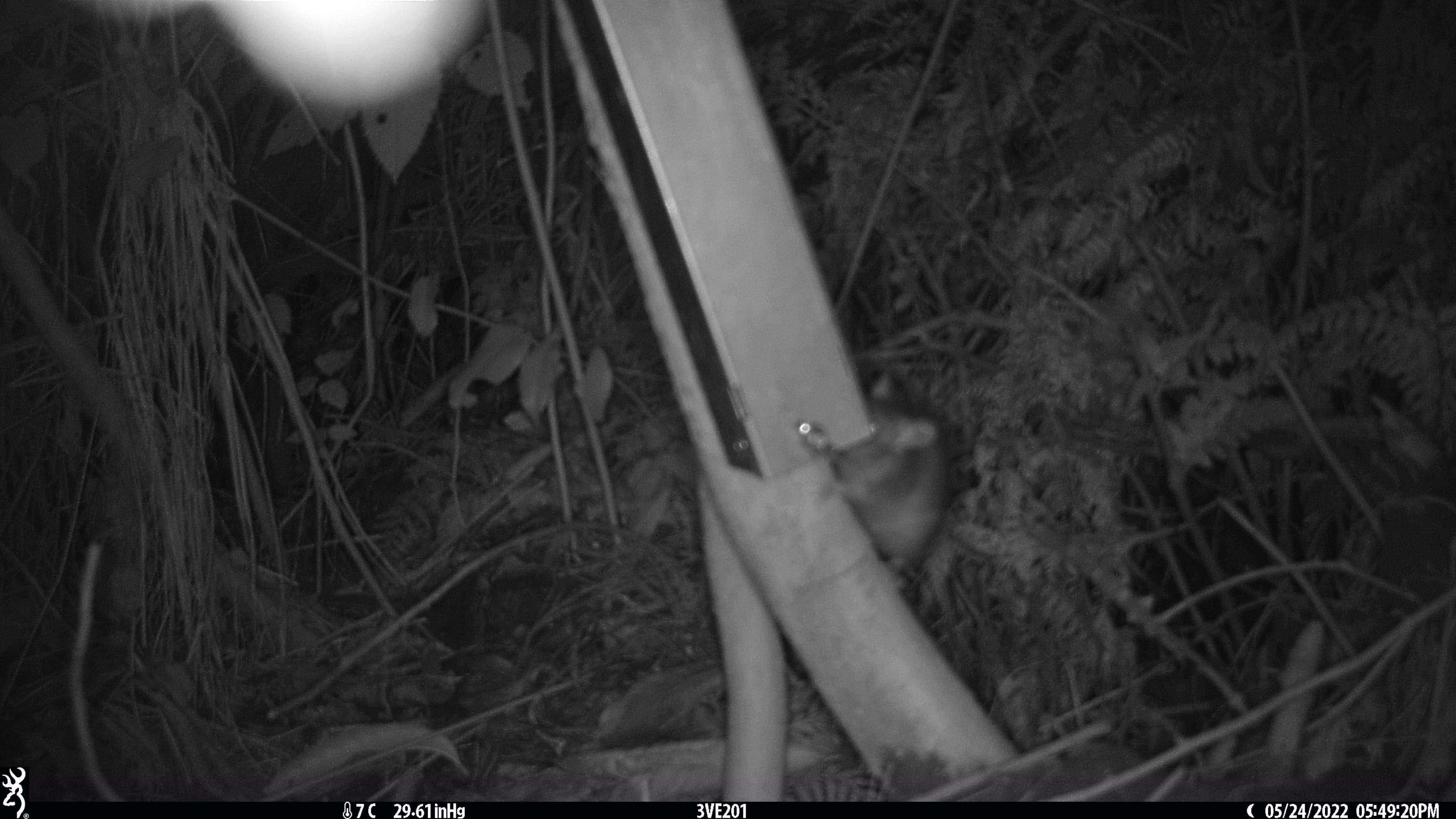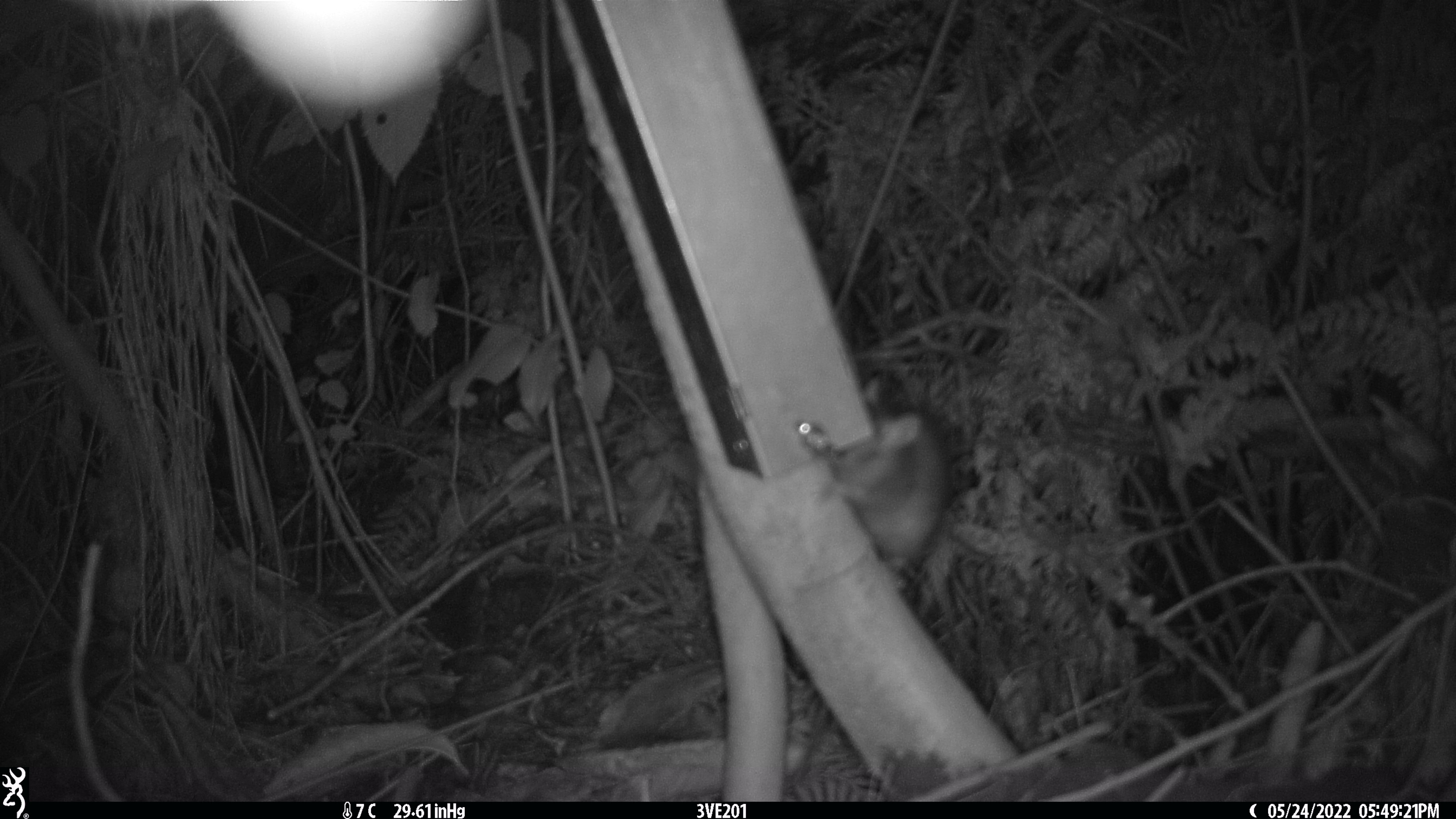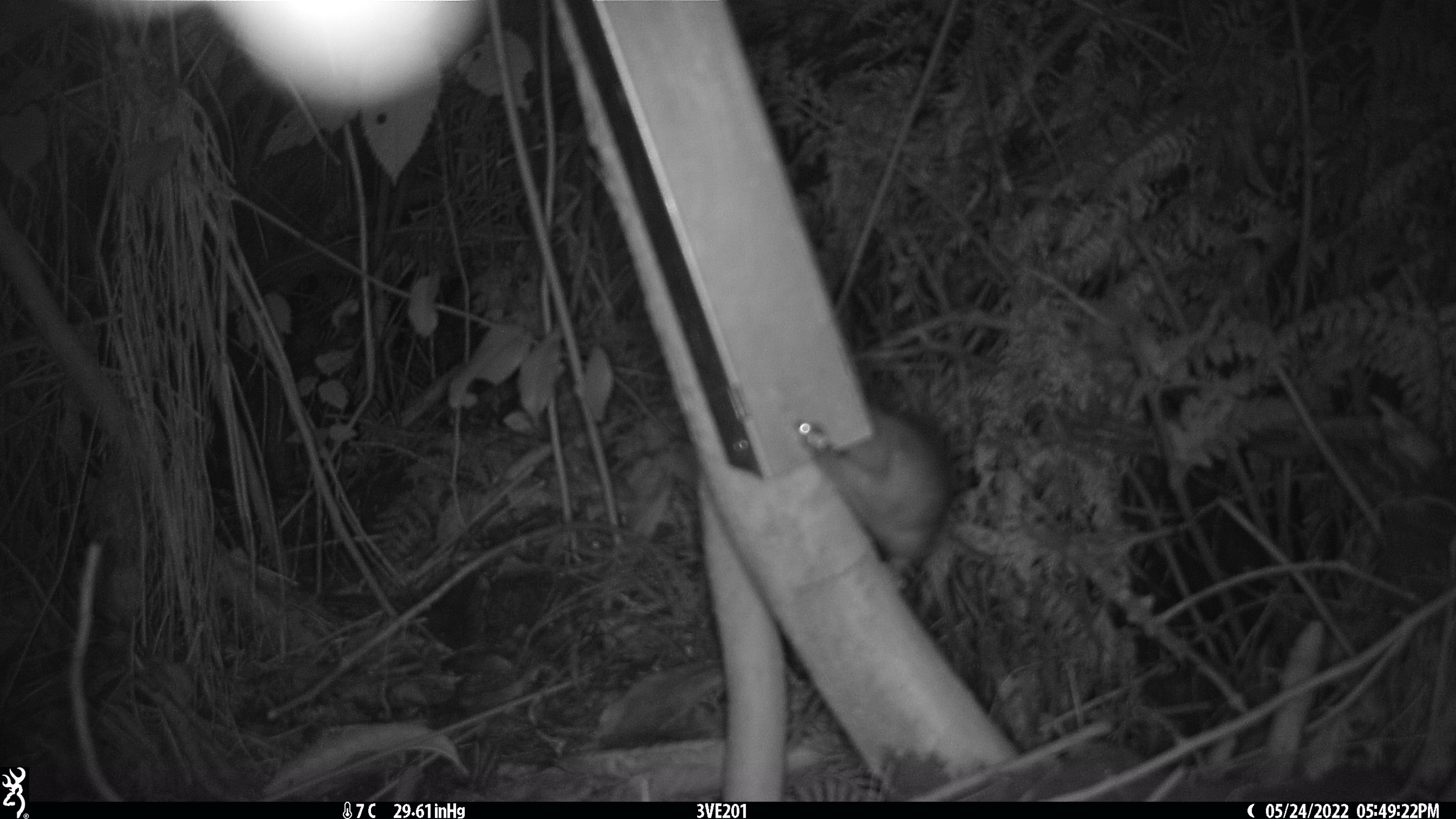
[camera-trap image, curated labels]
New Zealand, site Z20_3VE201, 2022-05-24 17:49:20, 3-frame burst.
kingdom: Animalia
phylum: Chordata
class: Mammalia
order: Rodentia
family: Muridae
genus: Rattus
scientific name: Rattus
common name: rat